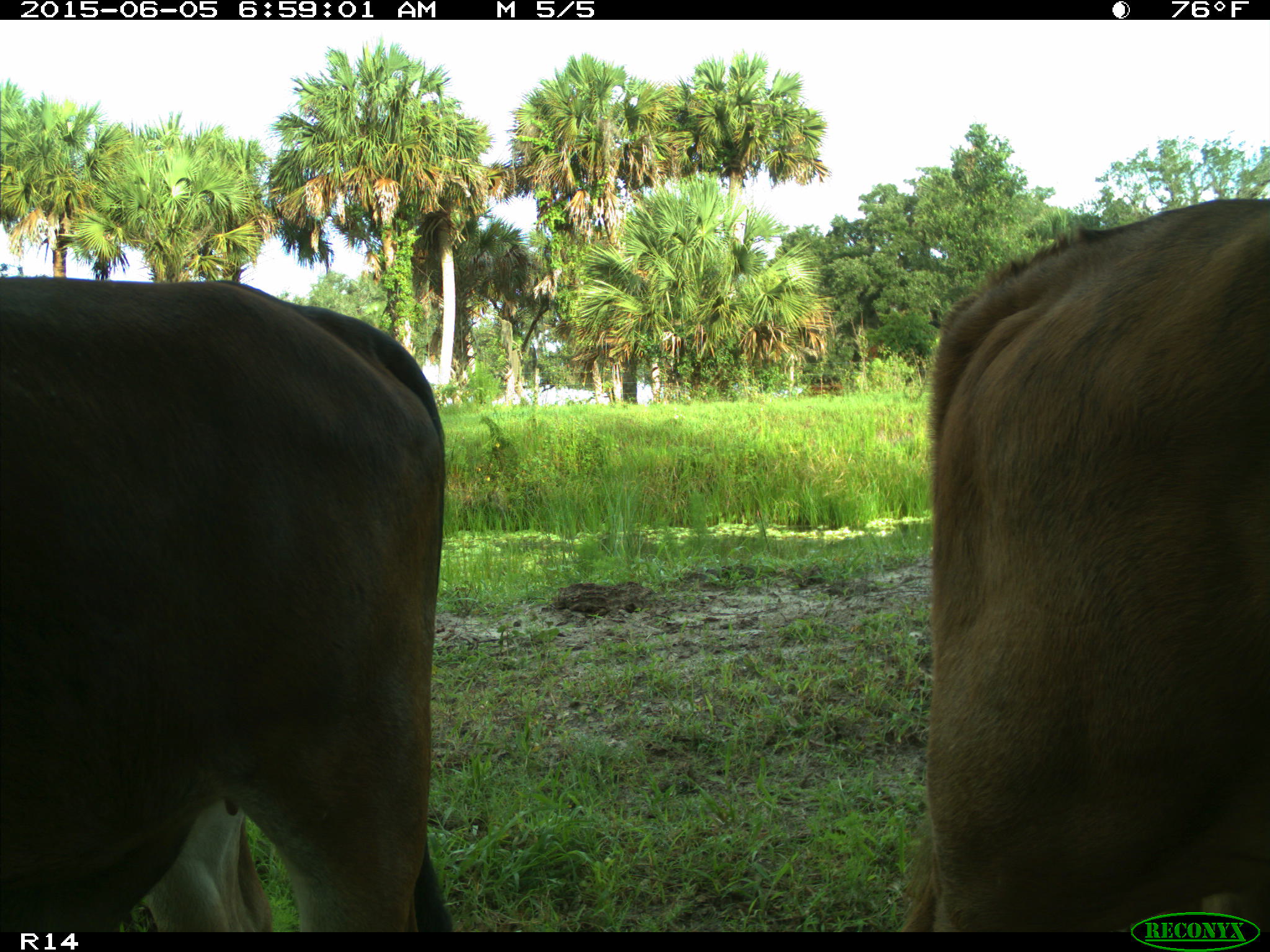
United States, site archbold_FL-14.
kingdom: Animalia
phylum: Chordata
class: Mammalia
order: Artiodactyla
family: Bovidae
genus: Bos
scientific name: Bos taurus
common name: domestic cow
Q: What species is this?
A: Bos taurus (domestic cow).